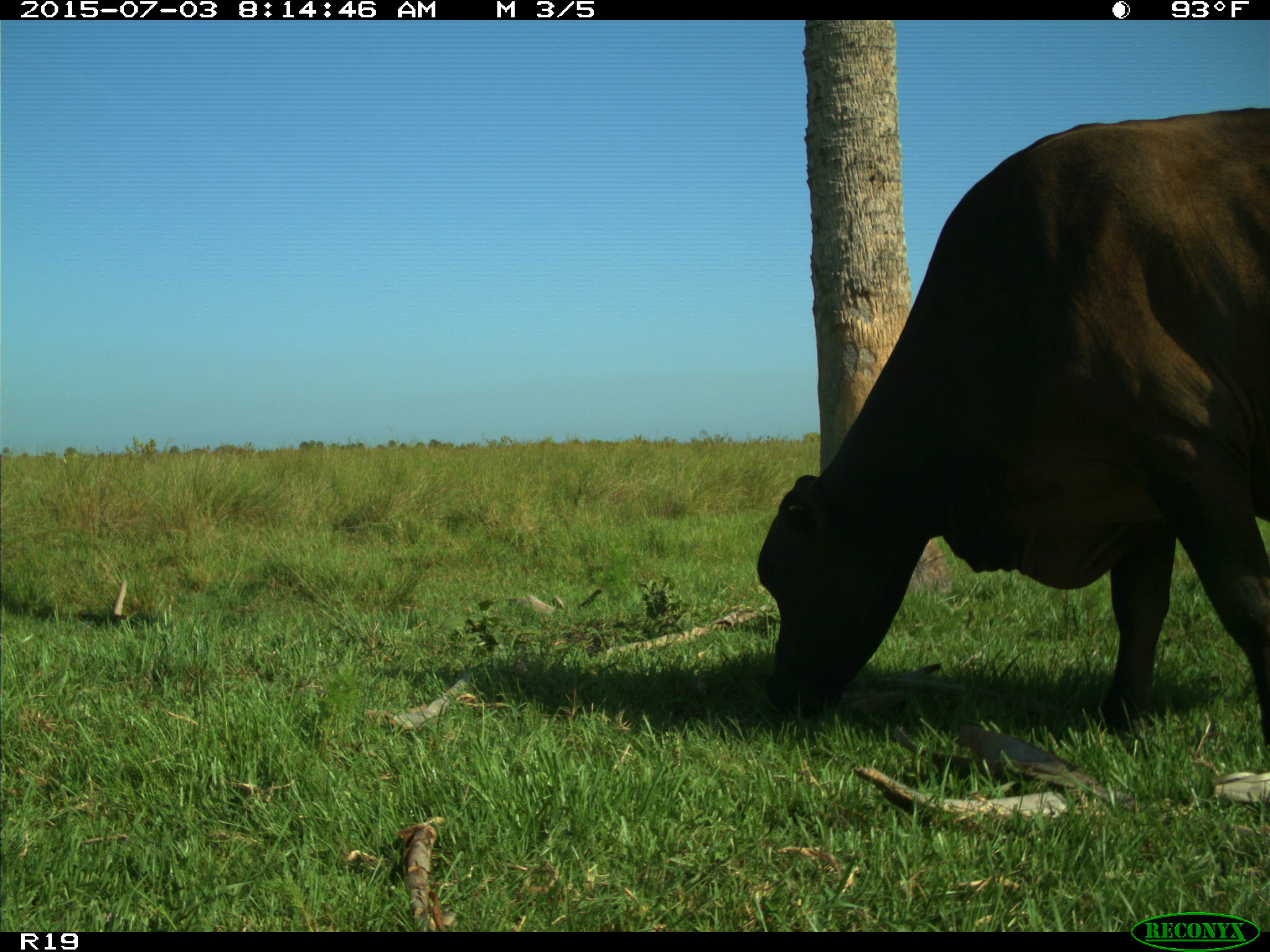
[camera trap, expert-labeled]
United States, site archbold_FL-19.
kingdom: Animalia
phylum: Chordata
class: Mammalia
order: Artiodactyla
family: Bovidae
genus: Bos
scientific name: Bos taurus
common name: domestic cow